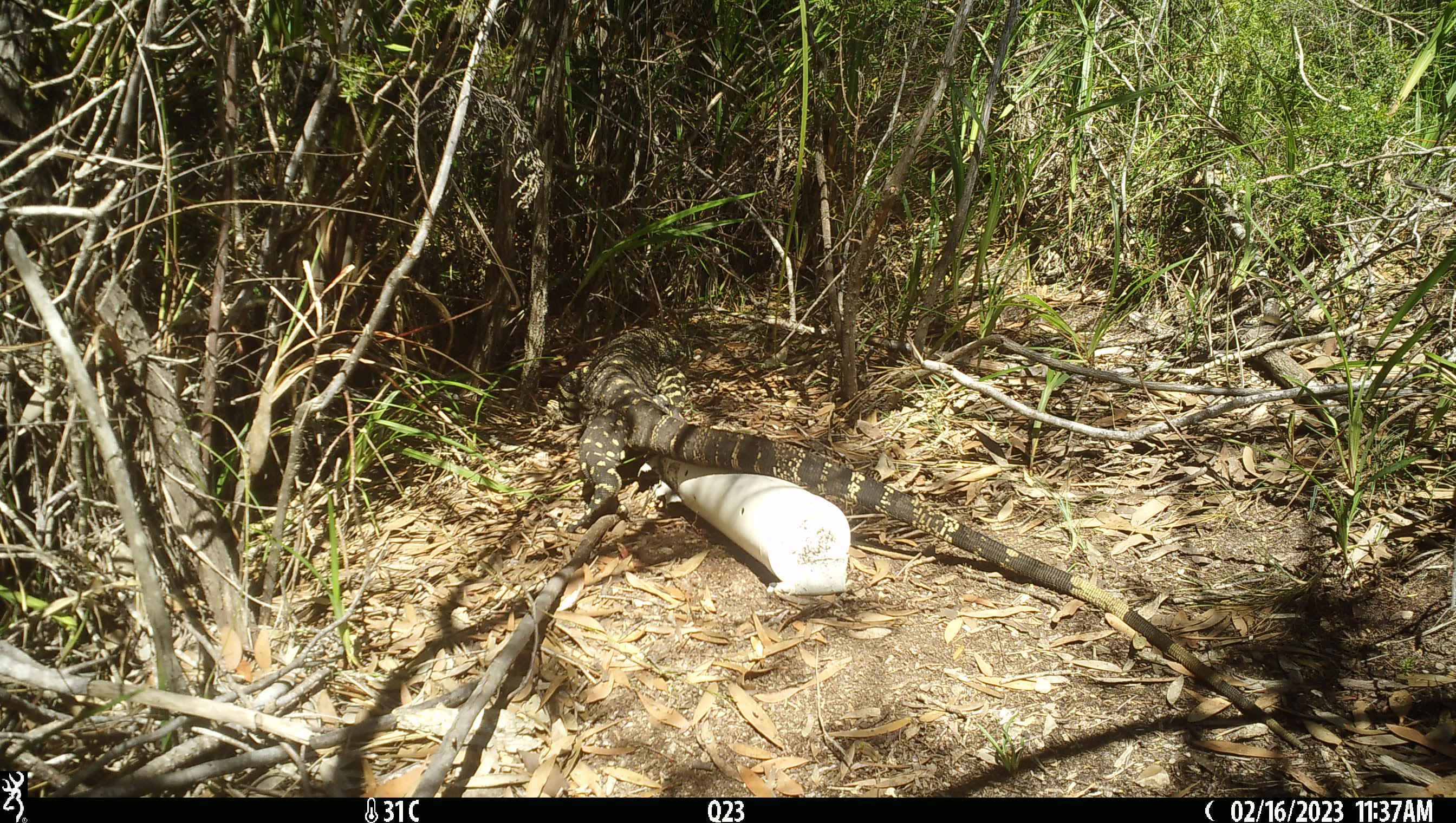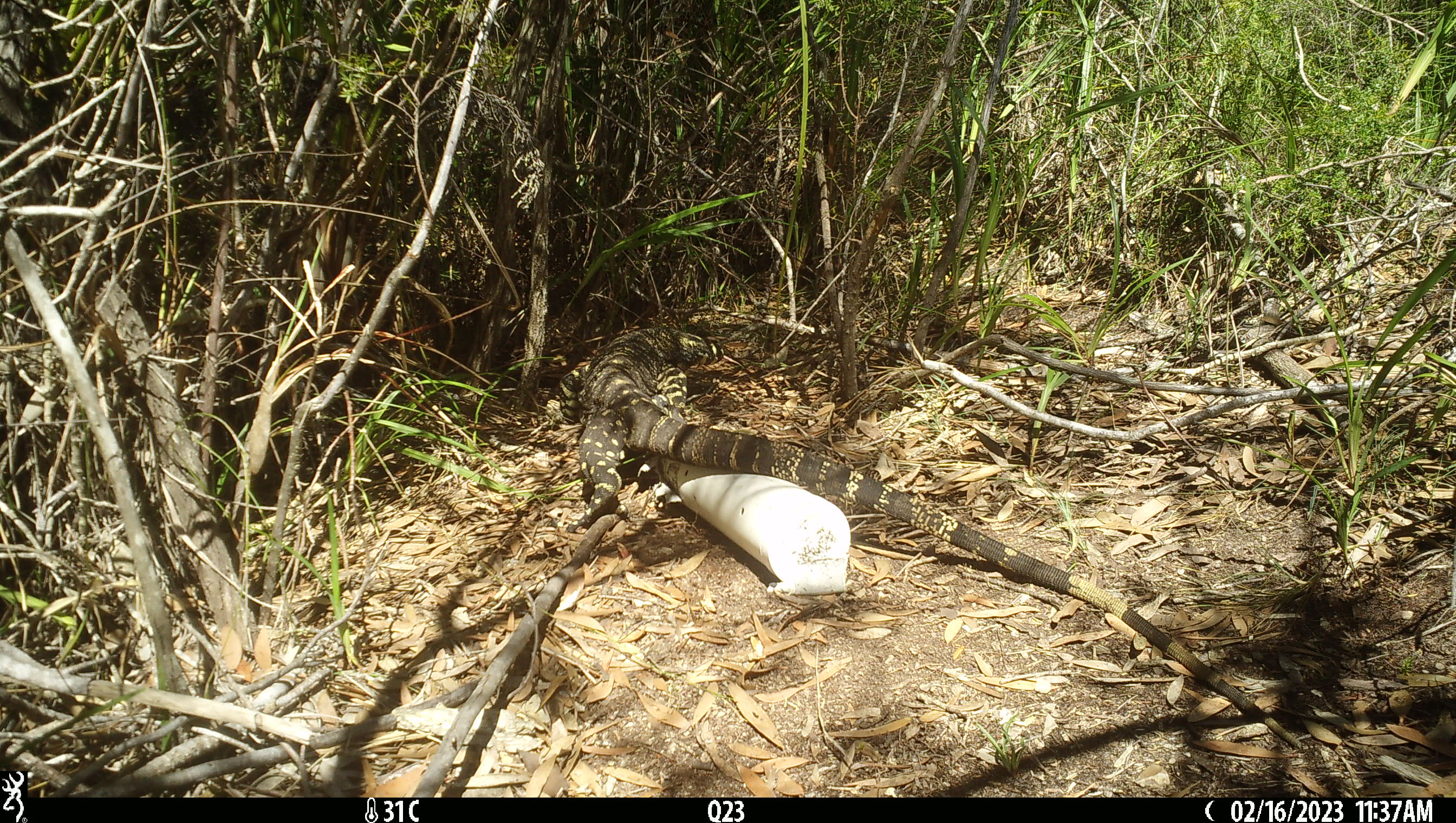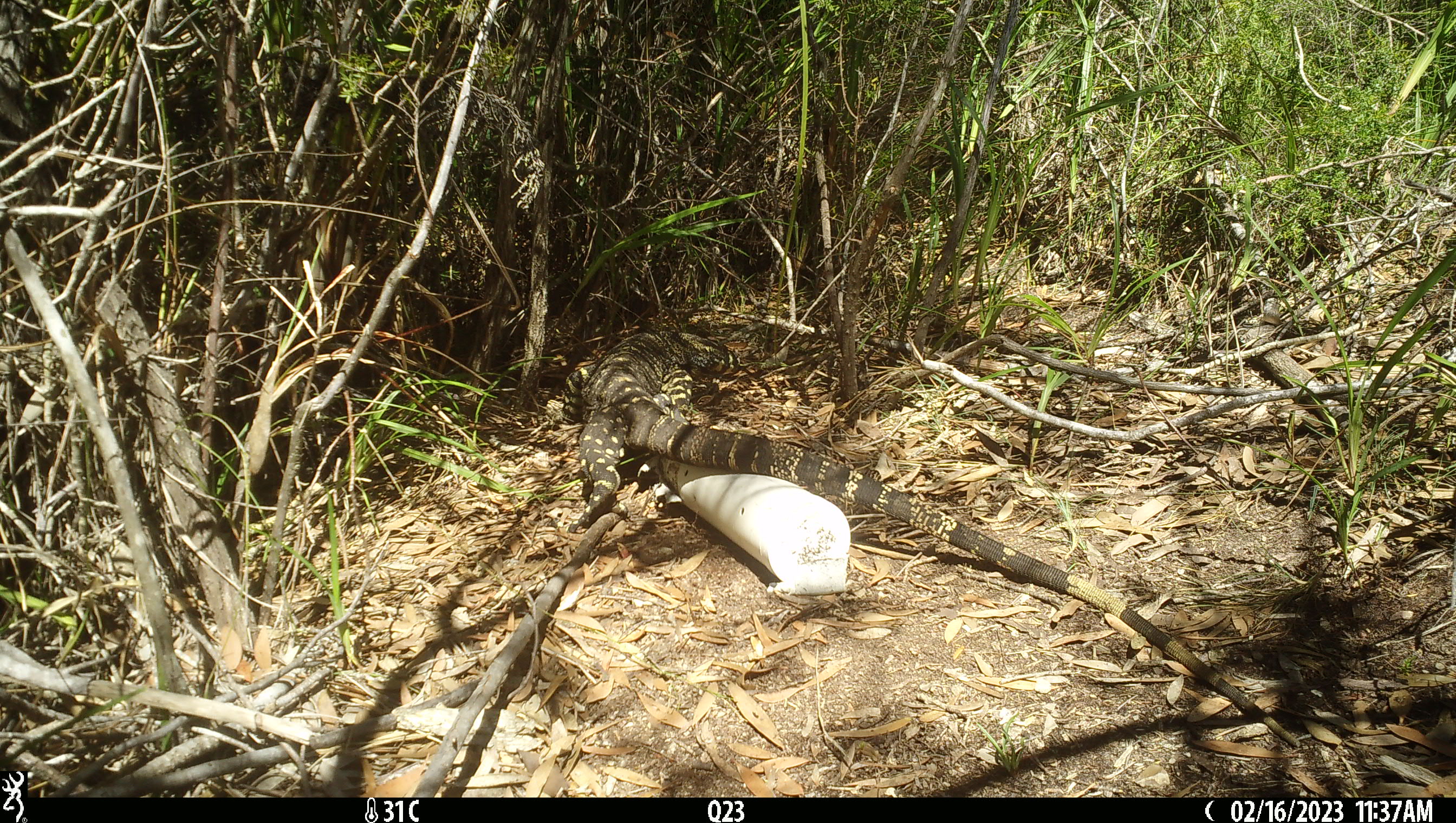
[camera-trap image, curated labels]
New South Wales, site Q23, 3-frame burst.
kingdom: Animalia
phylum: Chordata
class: Reptilia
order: Squamata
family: Varanidae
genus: Varanus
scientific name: Varanus varius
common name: lace monitor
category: goanna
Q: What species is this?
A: Goanna (lace monitor) (Varanus varius).